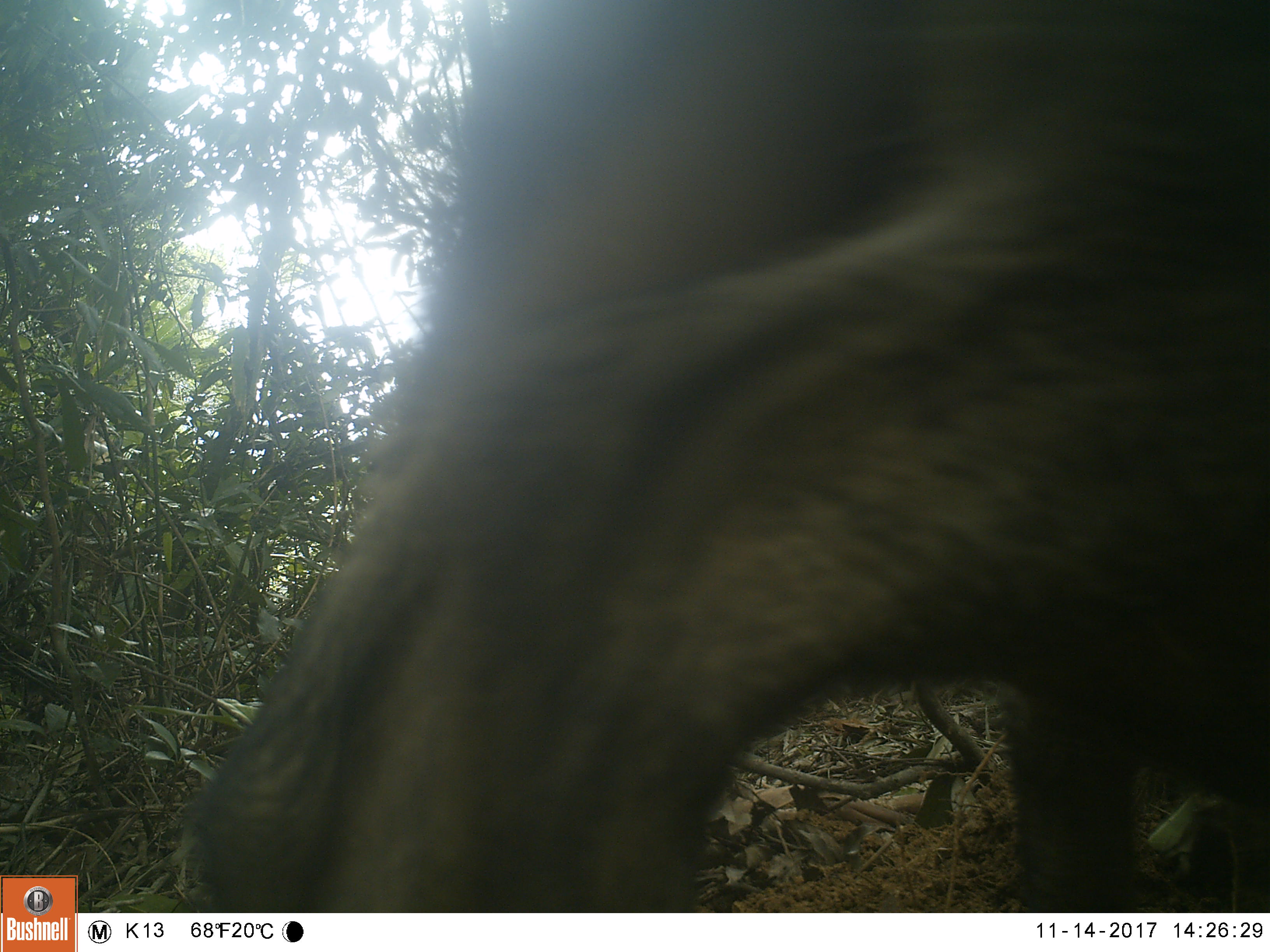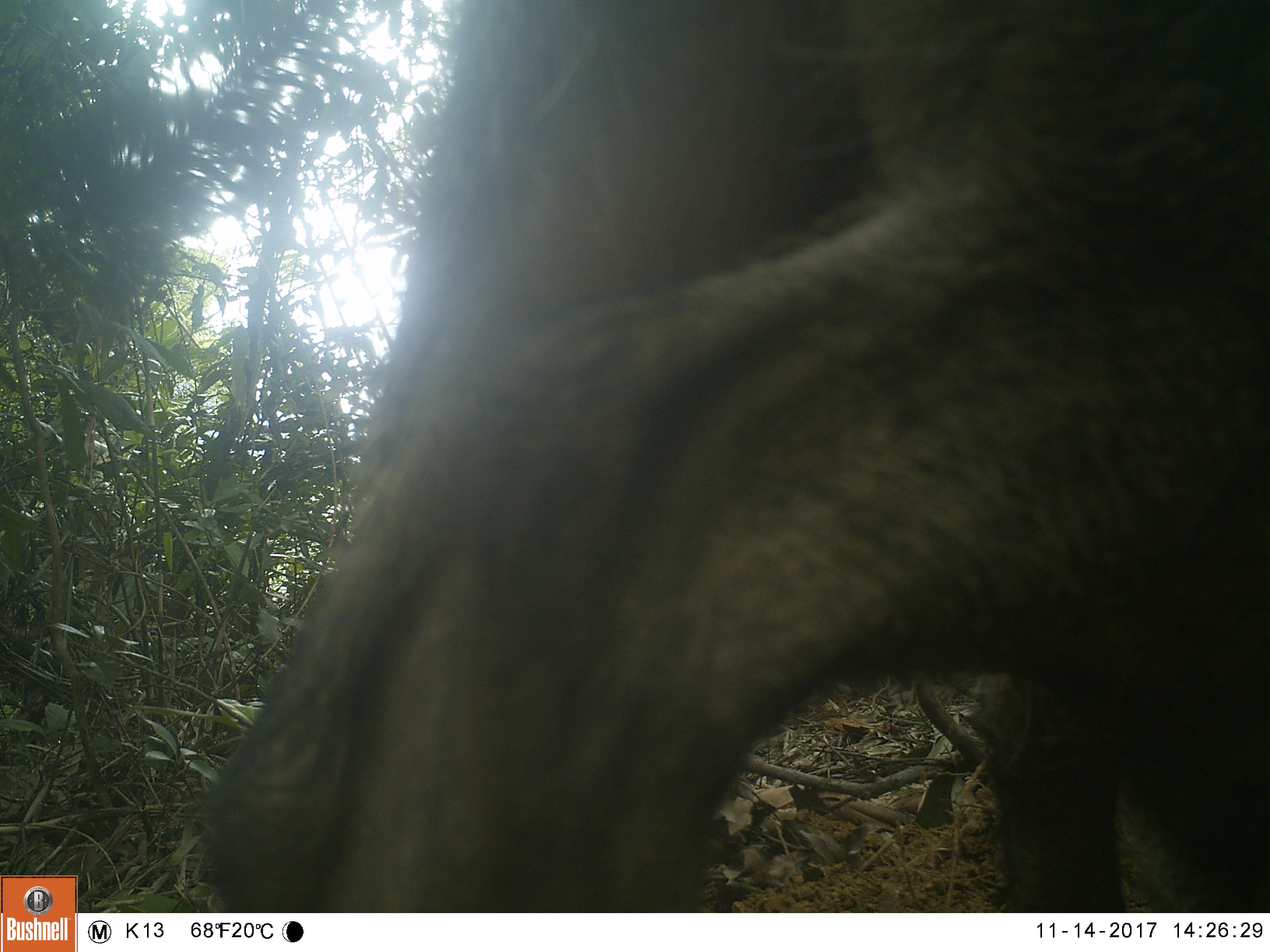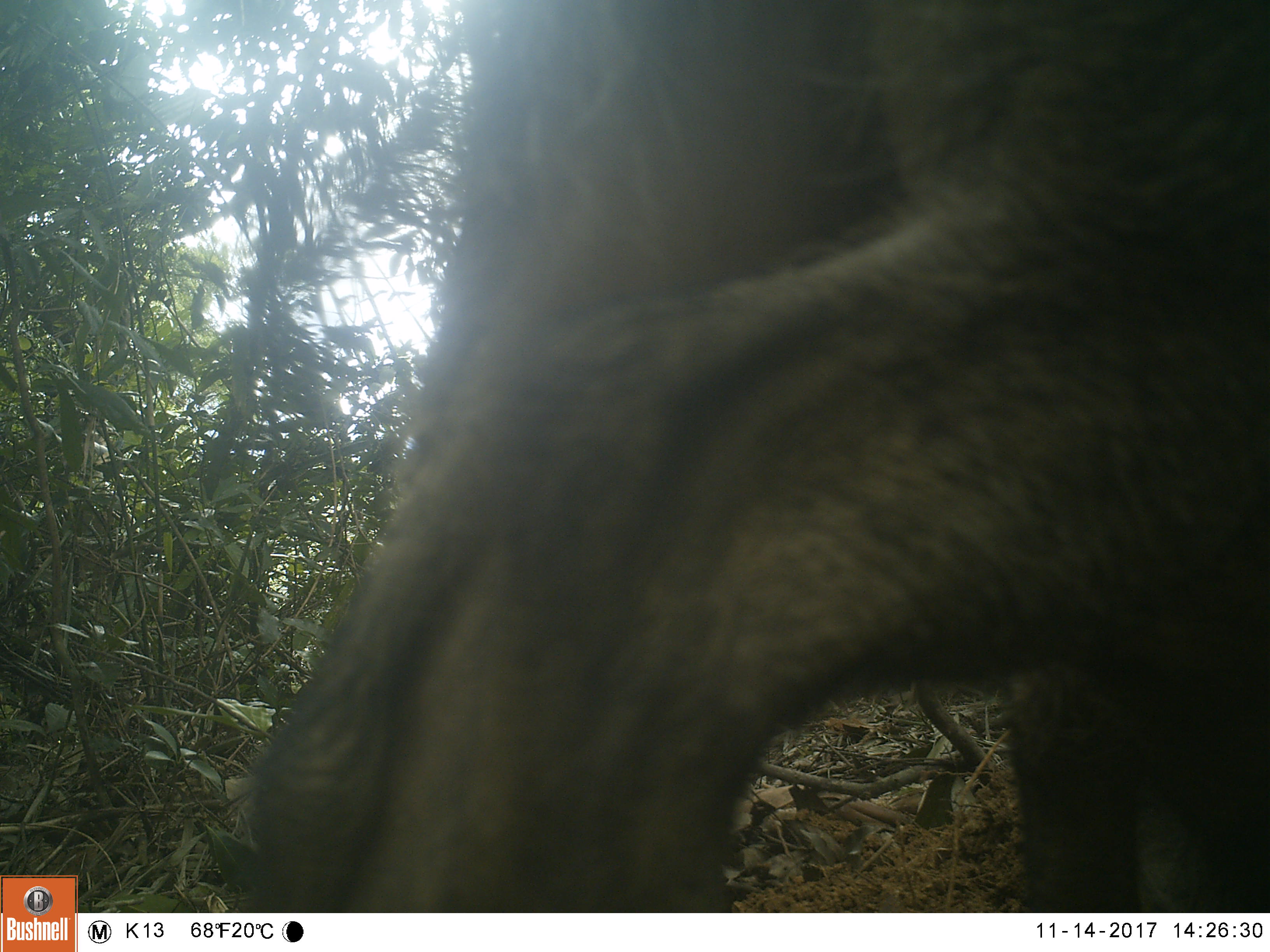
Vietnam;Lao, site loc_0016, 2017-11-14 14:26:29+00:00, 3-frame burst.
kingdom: Animalia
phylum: Chordata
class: Mammalia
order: Artiodactyla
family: Suidae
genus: Sus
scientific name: Sus scrofa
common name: eurasian wild pig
Eurasian wild pig (Sus scrofa). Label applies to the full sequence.